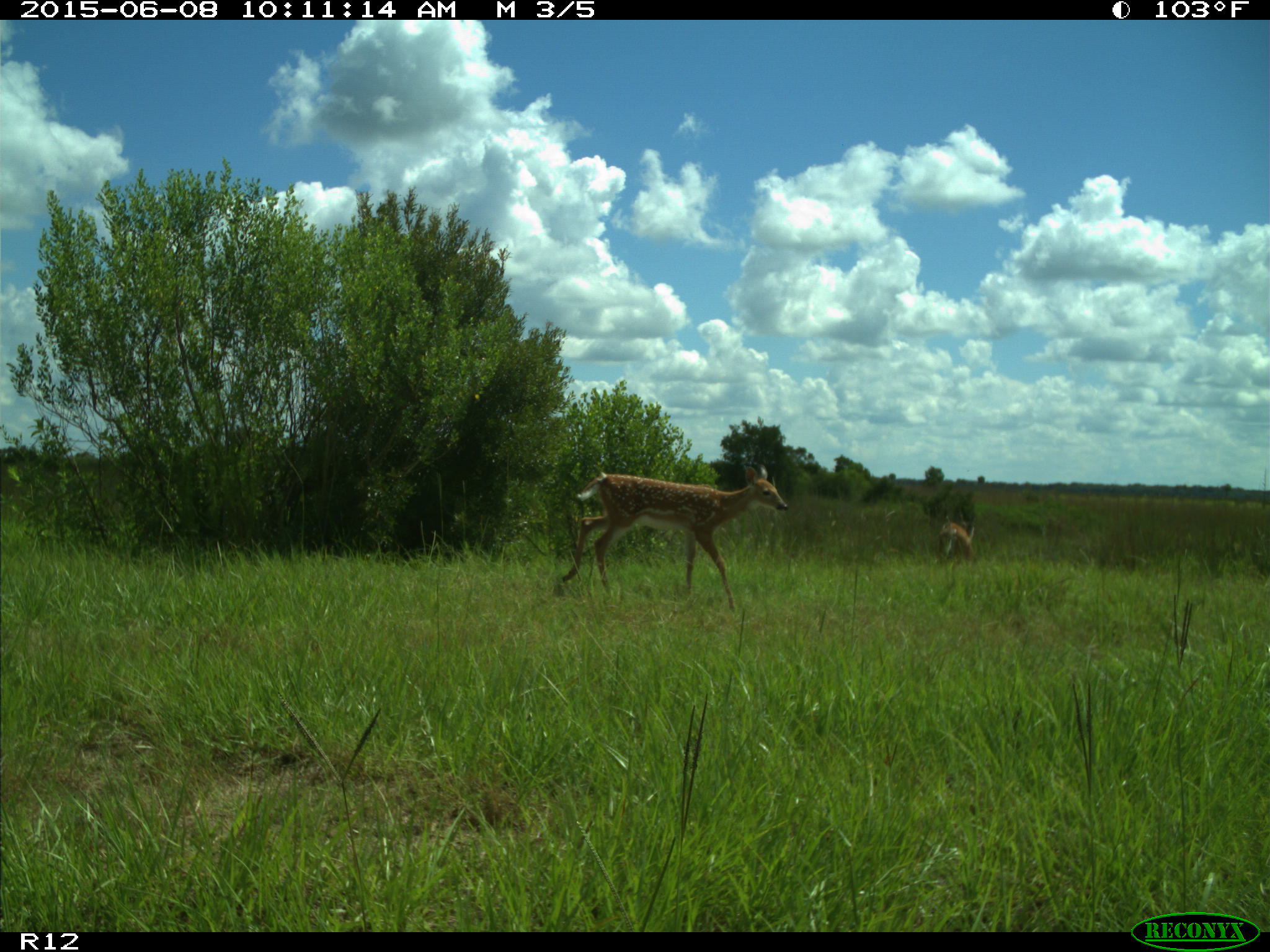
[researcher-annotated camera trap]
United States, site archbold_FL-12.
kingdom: Animalia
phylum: Chordata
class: Mammalia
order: Artiodactyla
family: Cervidae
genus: Odocoileus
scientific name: Odocoileus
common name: deer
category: unidentified deer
Unidentified deer (deer) (Odocoileus).